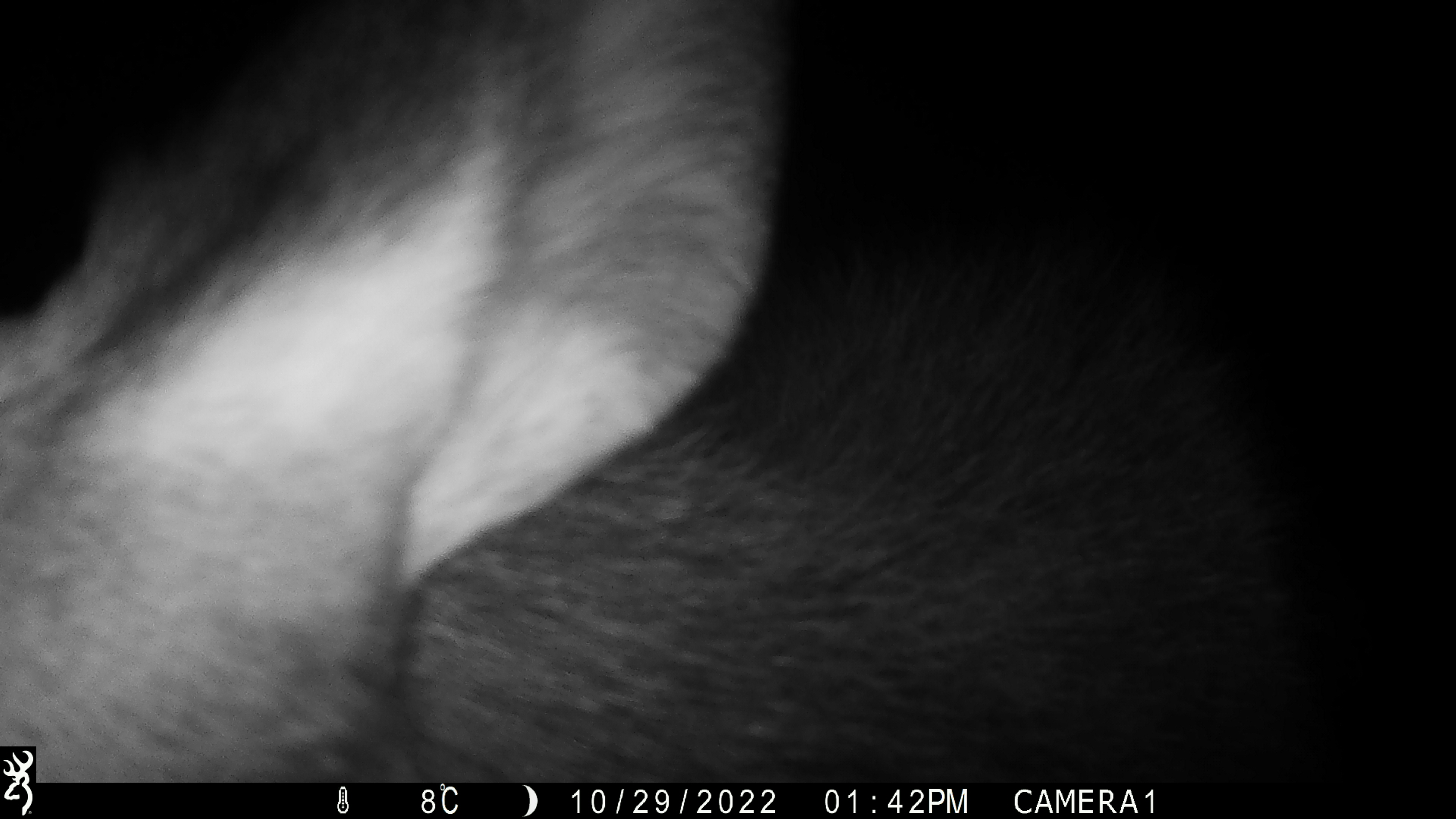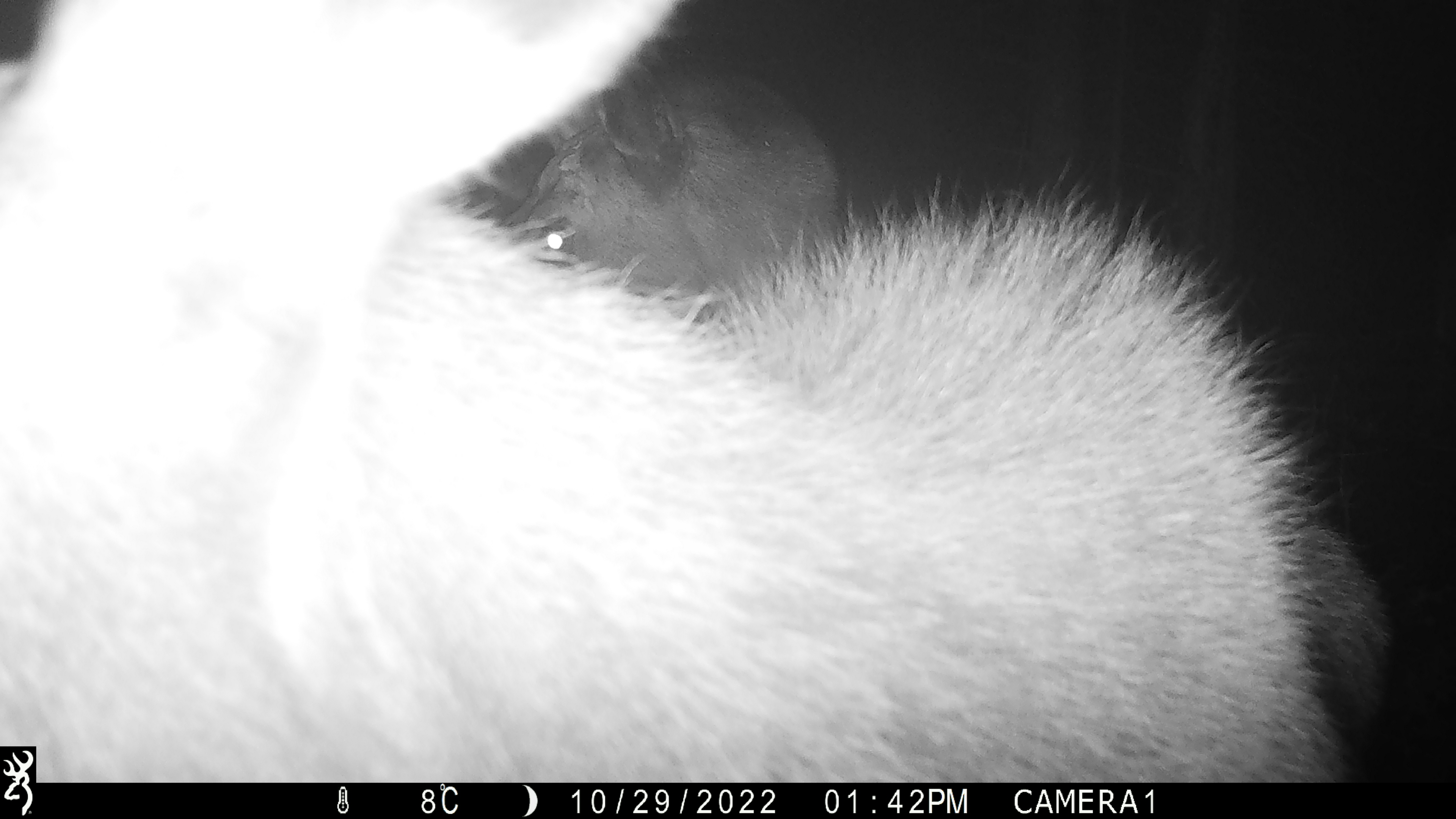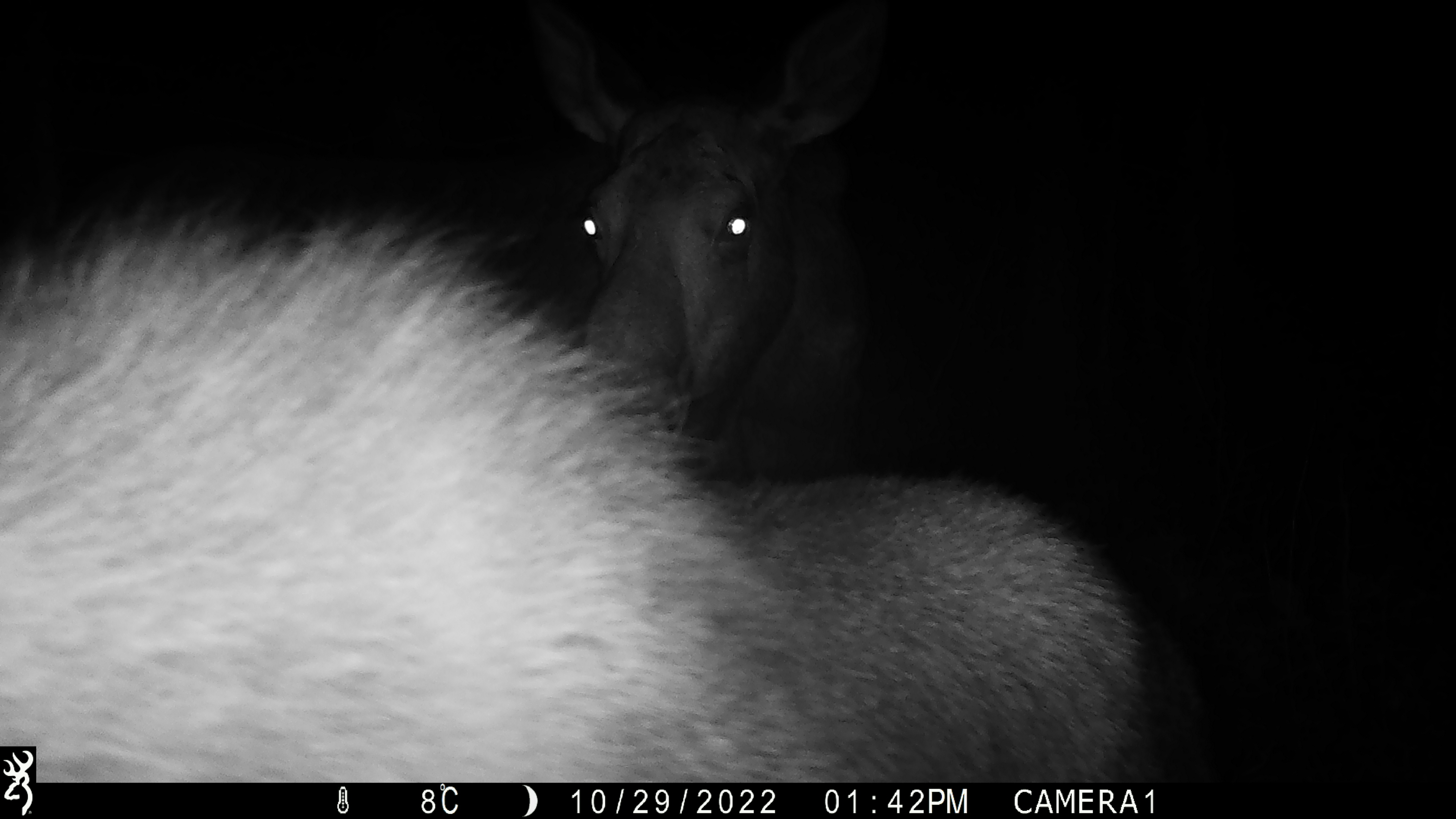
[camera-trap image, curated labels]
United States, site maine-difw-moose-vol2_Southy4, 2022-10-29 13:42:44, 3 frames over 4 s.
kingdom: Animalia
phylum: Chordata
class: Mammalia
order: Artiodactyla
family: Cervidae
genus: Alces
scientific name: Alces alces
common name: moose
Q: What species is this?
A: Moose (Alces alces).